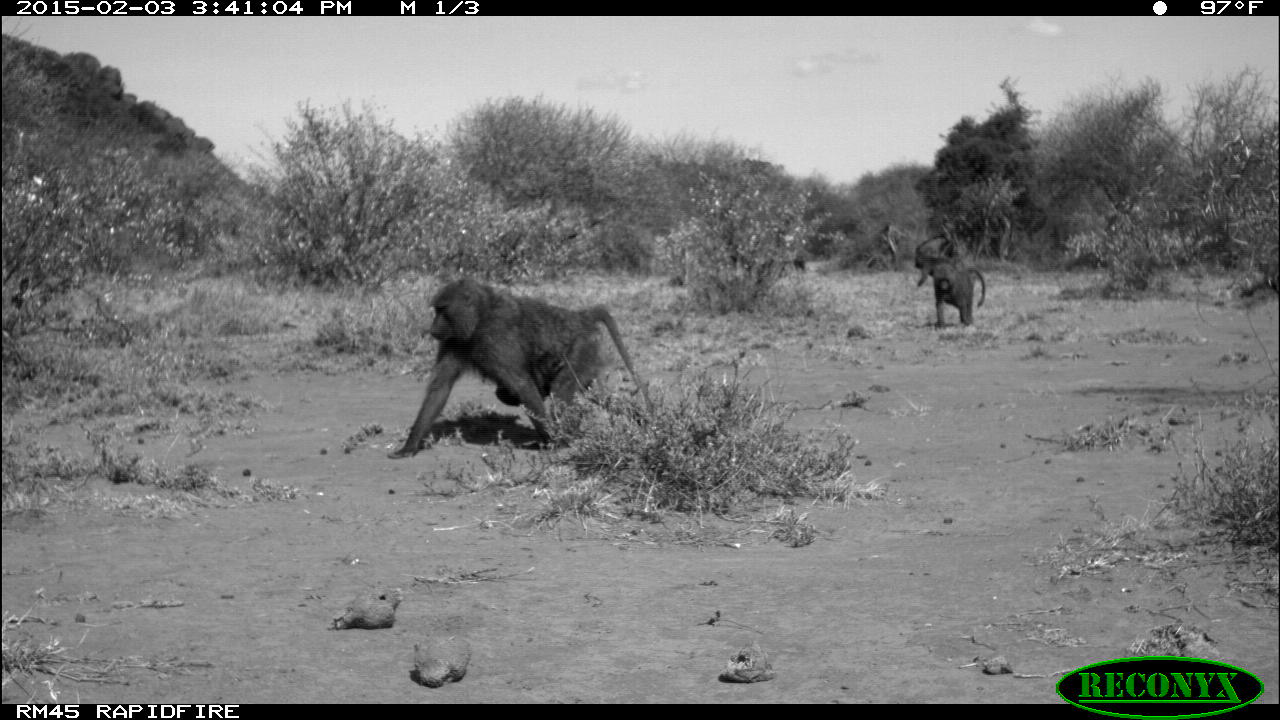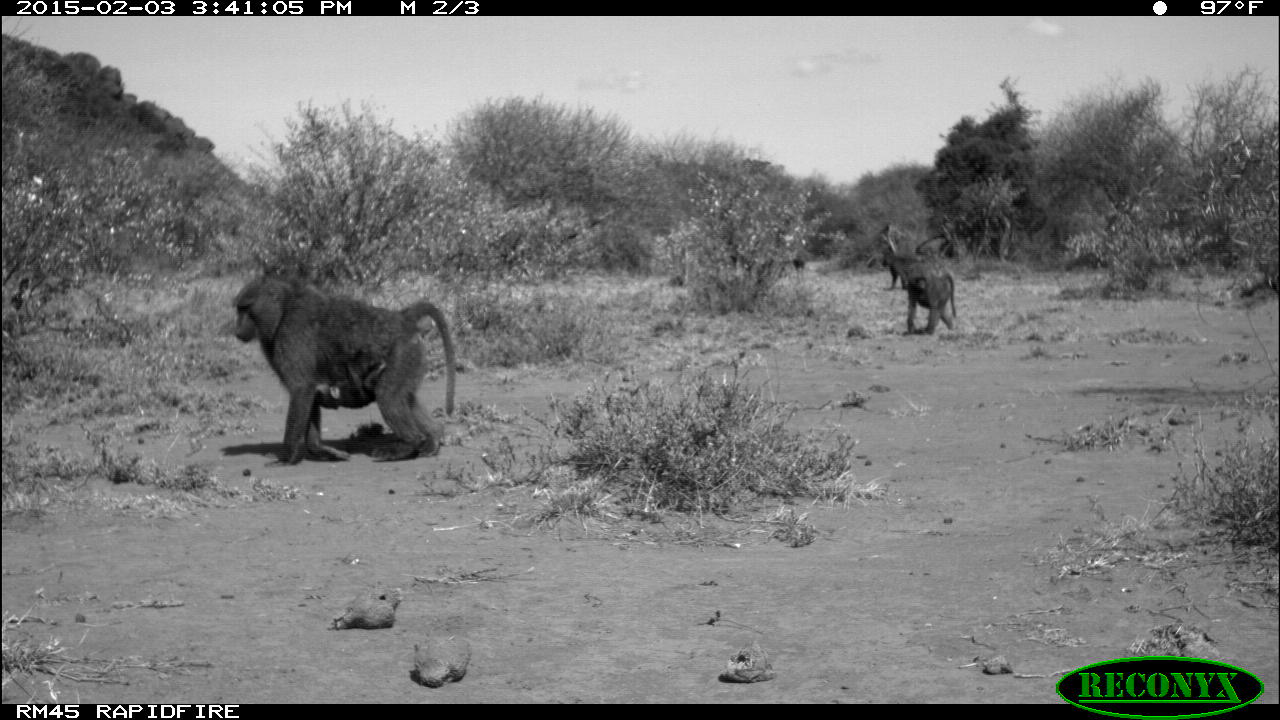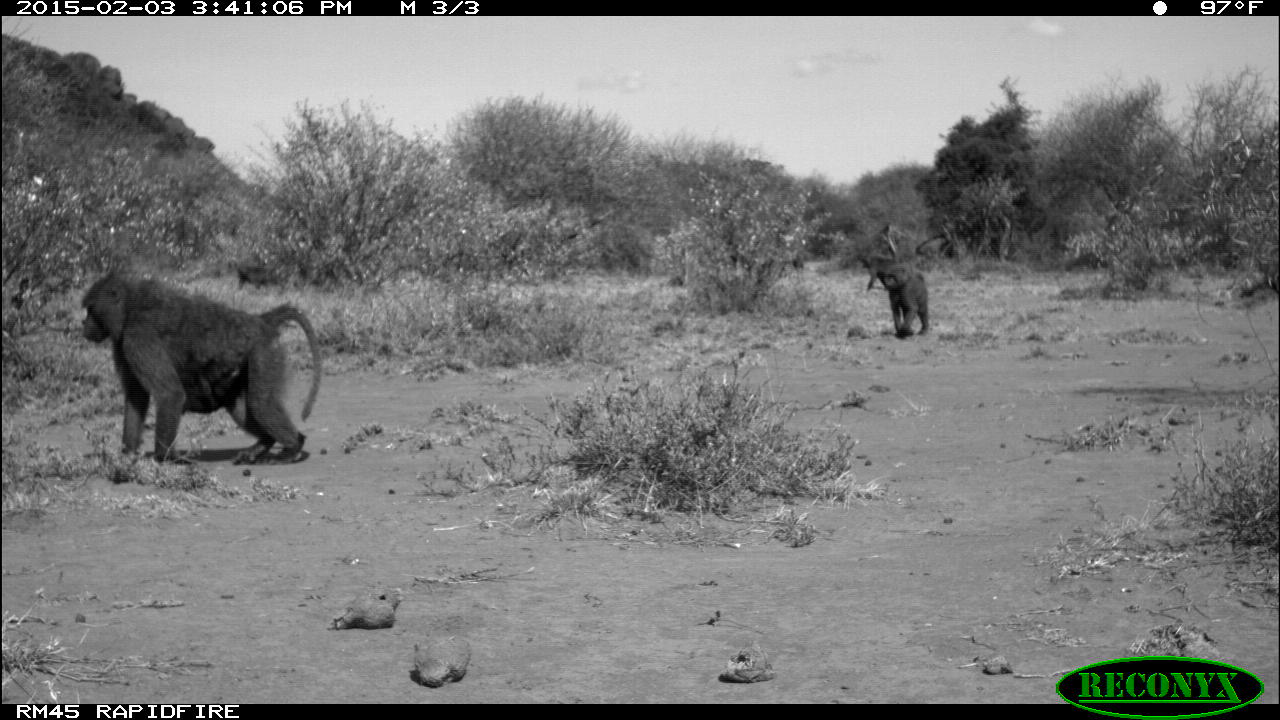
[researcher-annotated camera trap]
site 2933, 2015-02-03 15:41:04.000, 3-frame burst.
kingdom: Animalia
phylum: Chordata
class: Mammalia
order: Primates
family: Cercopithecidae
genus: Papio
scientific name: Papio anubis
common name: olive baboon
Papio anubis (olive baboon), count 4.